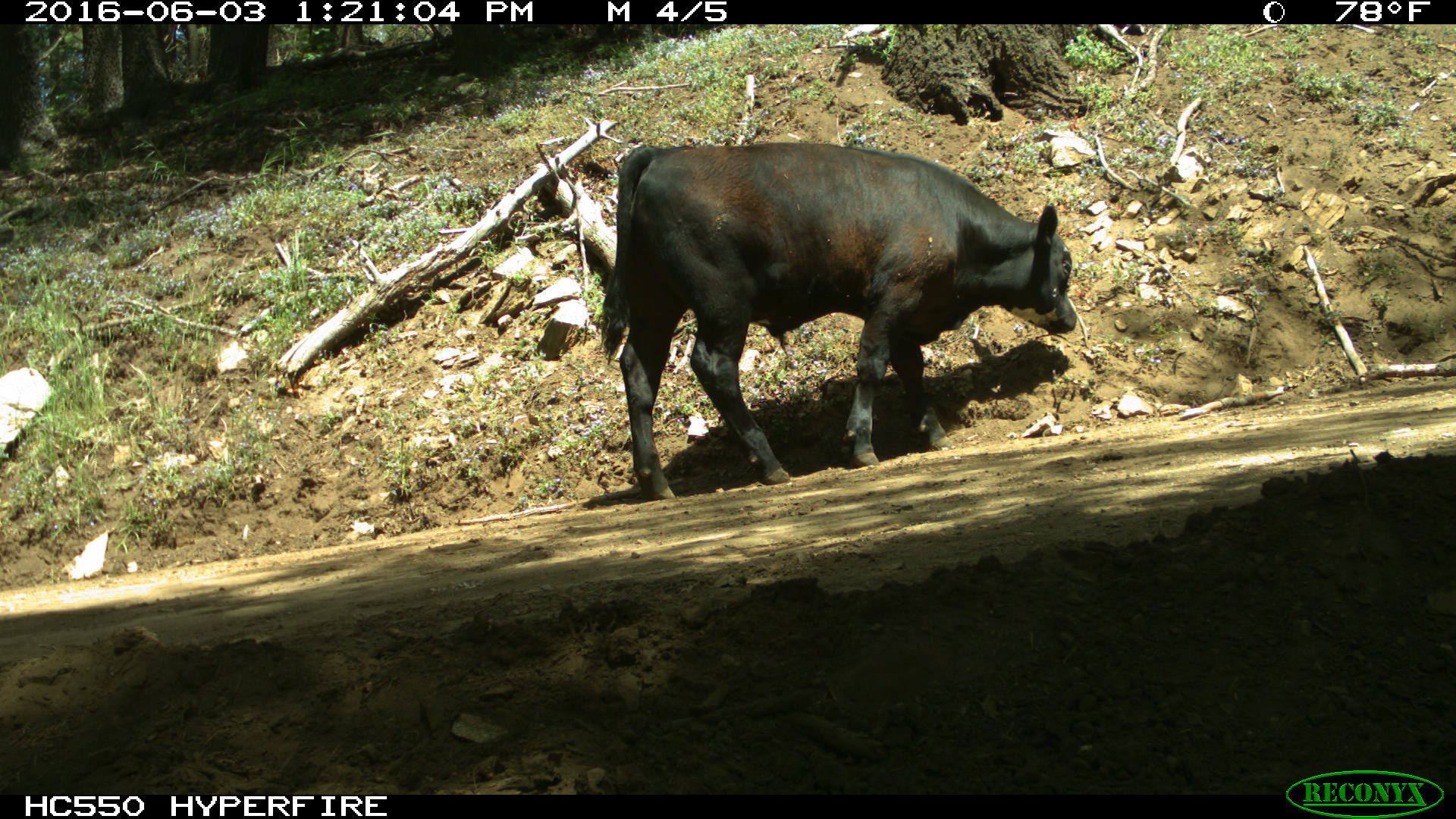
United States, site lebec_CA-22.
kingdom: Animalia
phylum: Chordata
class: Mammalia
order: Artiodactyla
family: Bovidae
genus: Bos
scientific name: Bos taurus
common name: domestic cow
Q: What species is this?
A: Bos taurus (domestic cow).